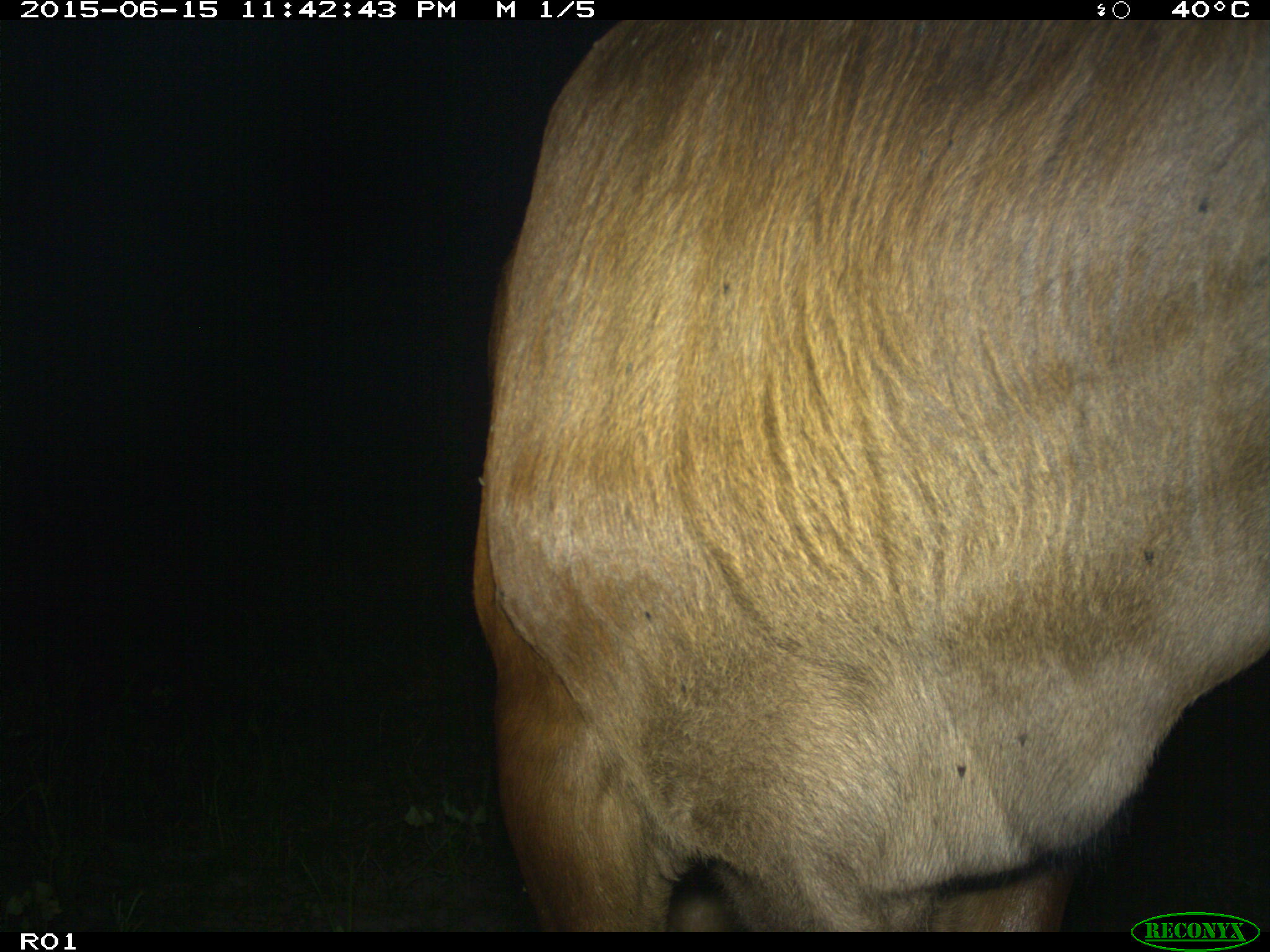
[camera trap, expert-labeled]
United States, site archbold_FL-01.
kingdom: Animalia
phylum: Chordata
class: Mammalia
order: Artiodactyla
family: Bovidae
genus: Bos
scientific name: Bos taurus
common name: domestic cow